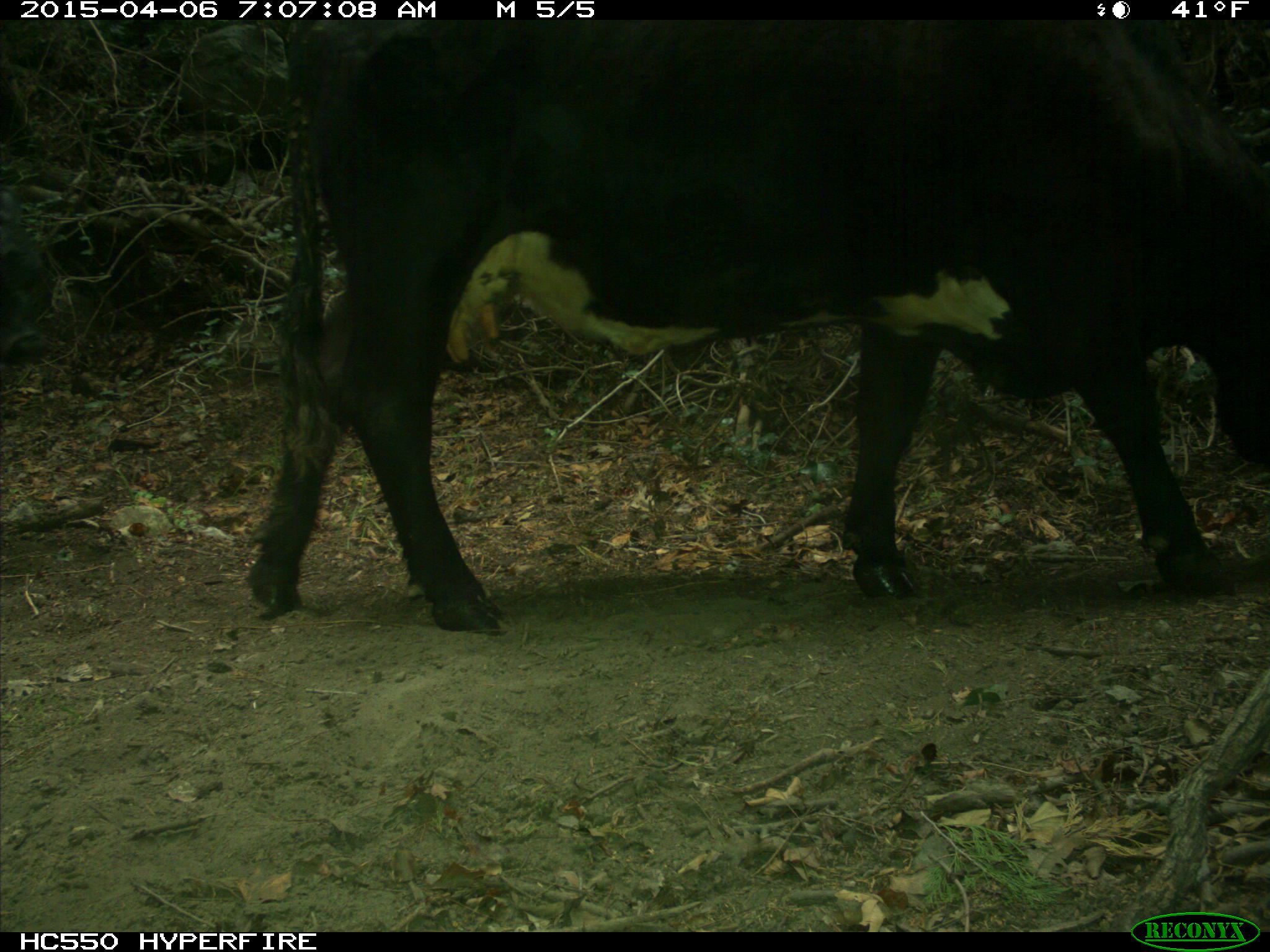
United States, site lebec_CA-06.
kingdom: Animalia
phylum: Chordata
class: Mammalia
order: Artiodactyla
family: Bovidae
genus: Bos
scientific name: Bos taurus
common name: domestic cow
Bos taurus (domestic cow).